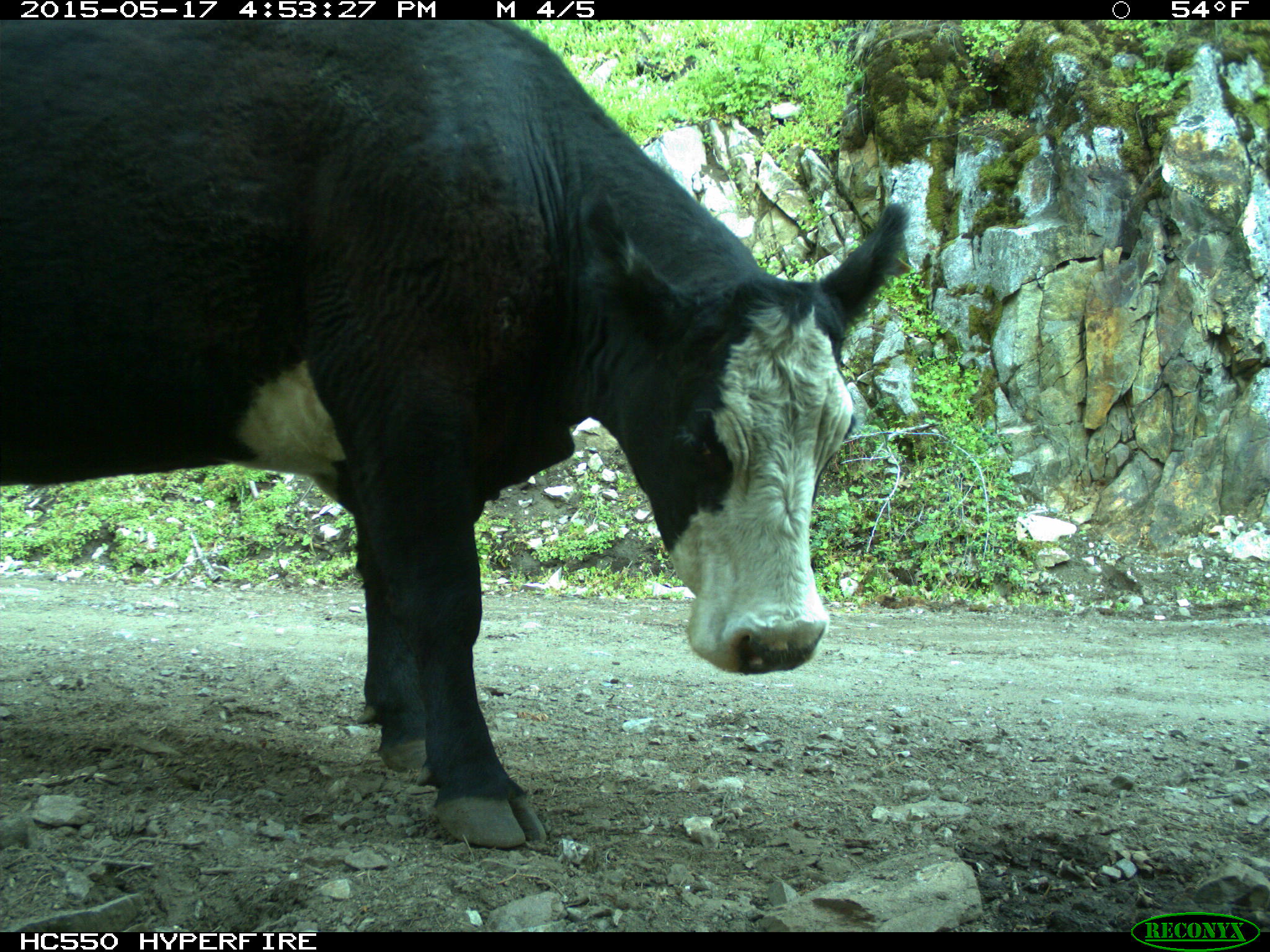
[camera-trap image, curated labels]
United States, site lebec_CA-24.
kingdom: Animalia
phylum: Chordata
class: Mammalia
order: Artiodactyla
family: Bovidae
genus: Bos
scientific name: Bos taurus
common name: domestic cow